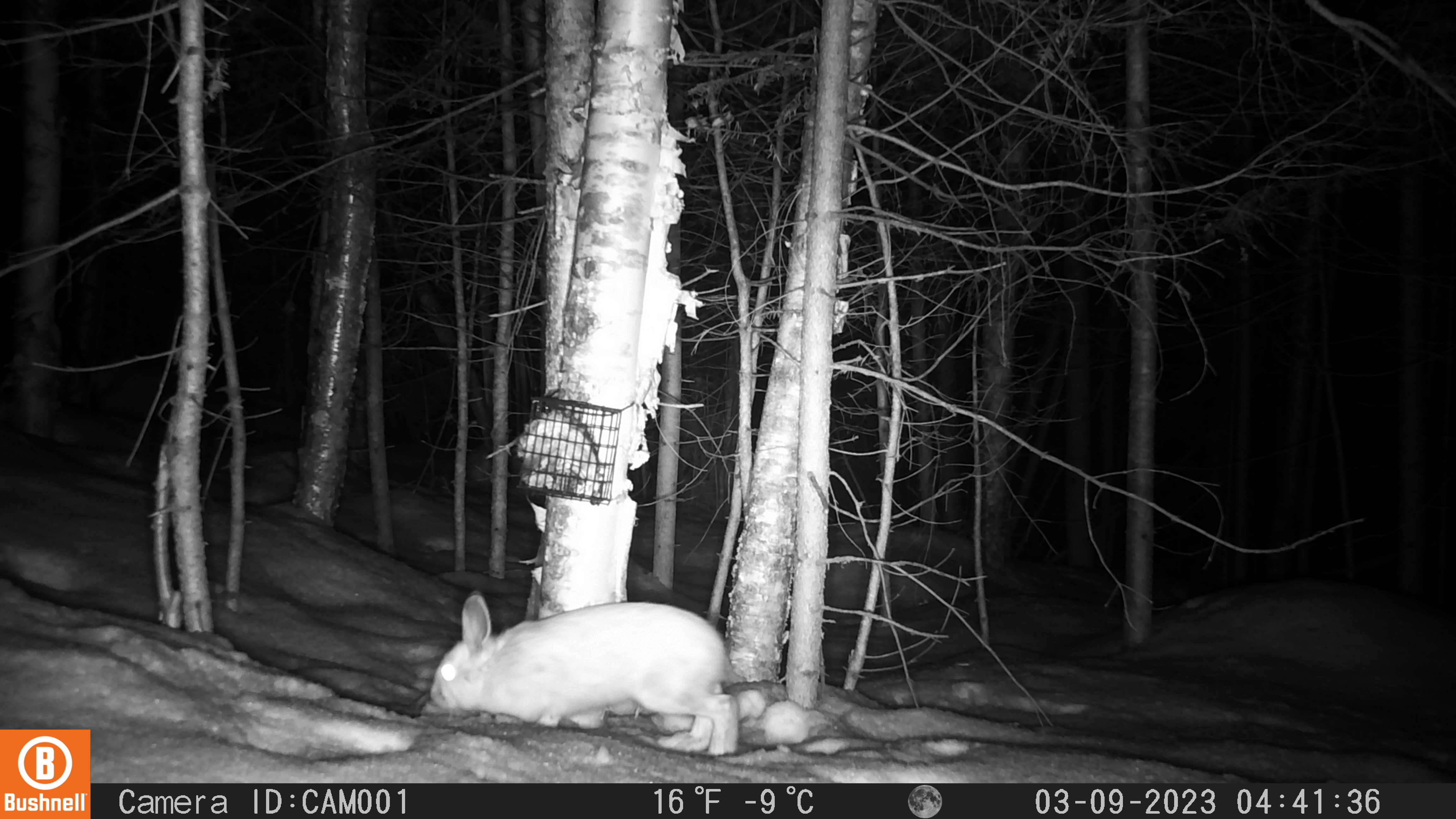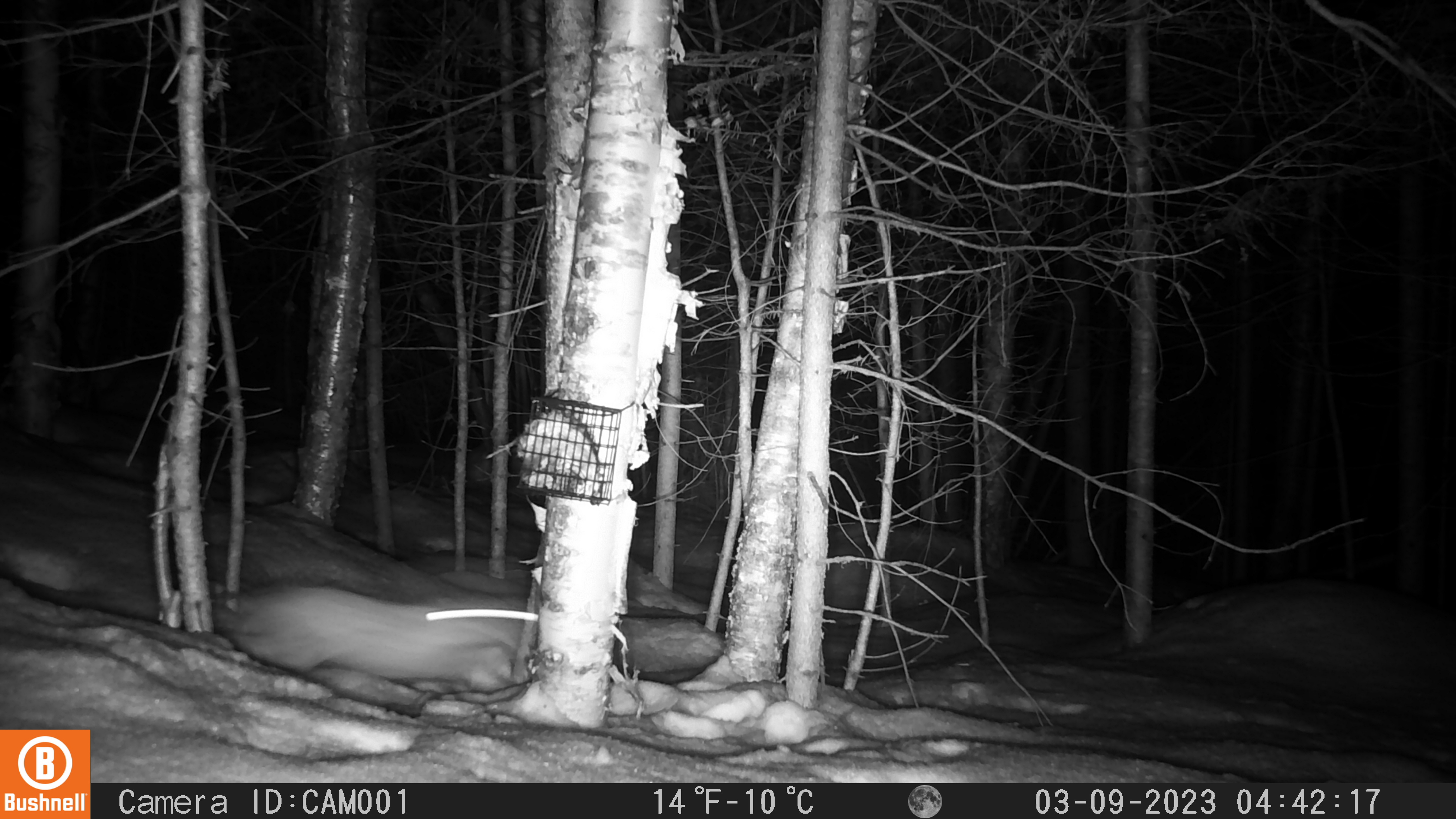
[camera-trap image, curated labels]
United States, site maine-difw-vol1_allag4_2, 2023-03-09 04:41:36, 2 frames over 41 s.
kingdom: Animalia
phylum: Chordata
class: Mammalia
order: Lagomorpha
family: Leporidae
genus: Lepus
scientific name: Lepus americanus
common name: snowshoe hare